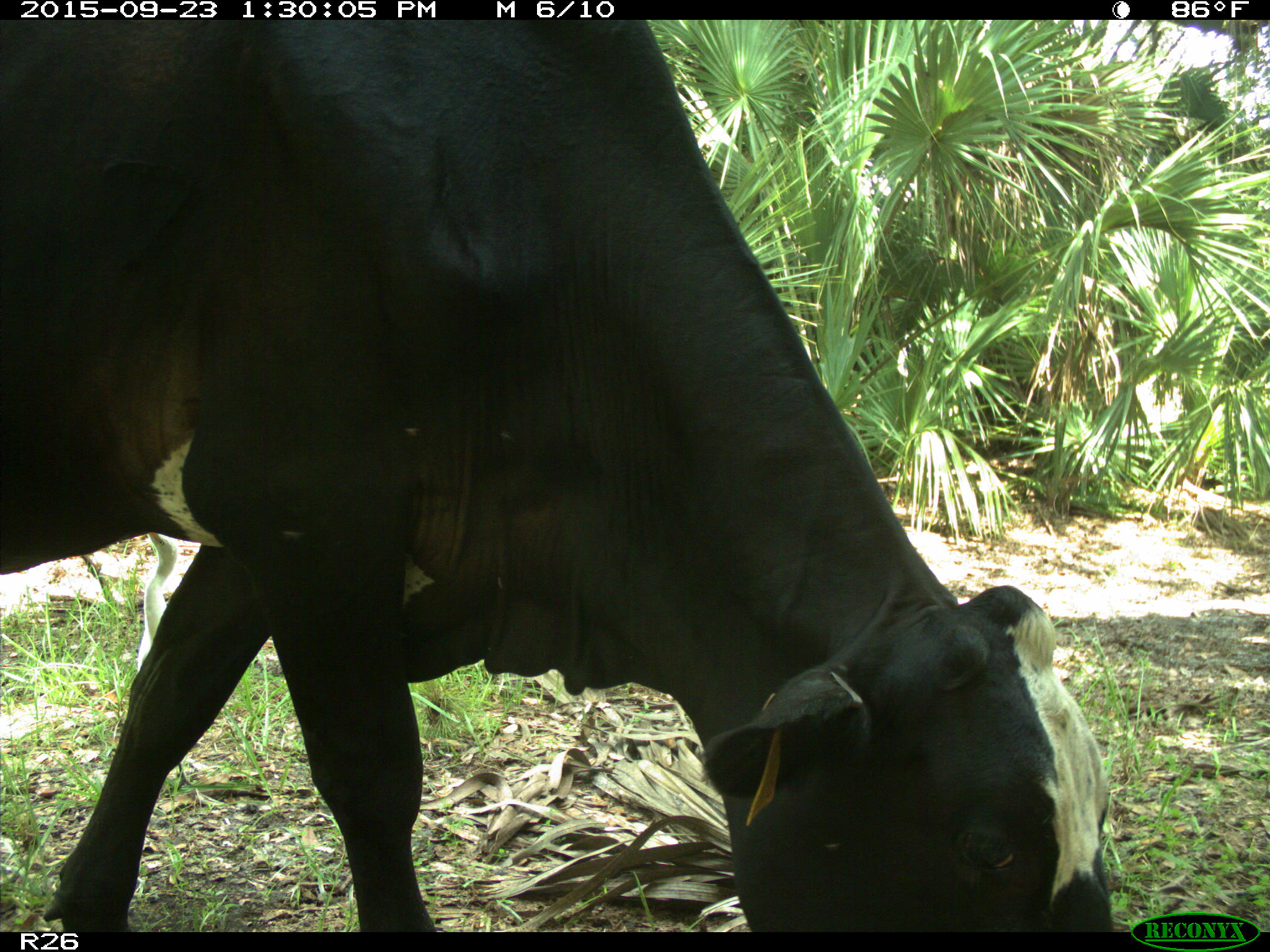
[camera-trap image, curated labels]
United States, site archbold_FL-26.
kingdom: Animalia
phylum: Chordata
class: Mammalia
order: Artiodactyla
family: Bovidae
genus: Bos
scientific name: Bos taurus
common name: domestic cow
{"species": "Bos taurus (domestic cow)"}